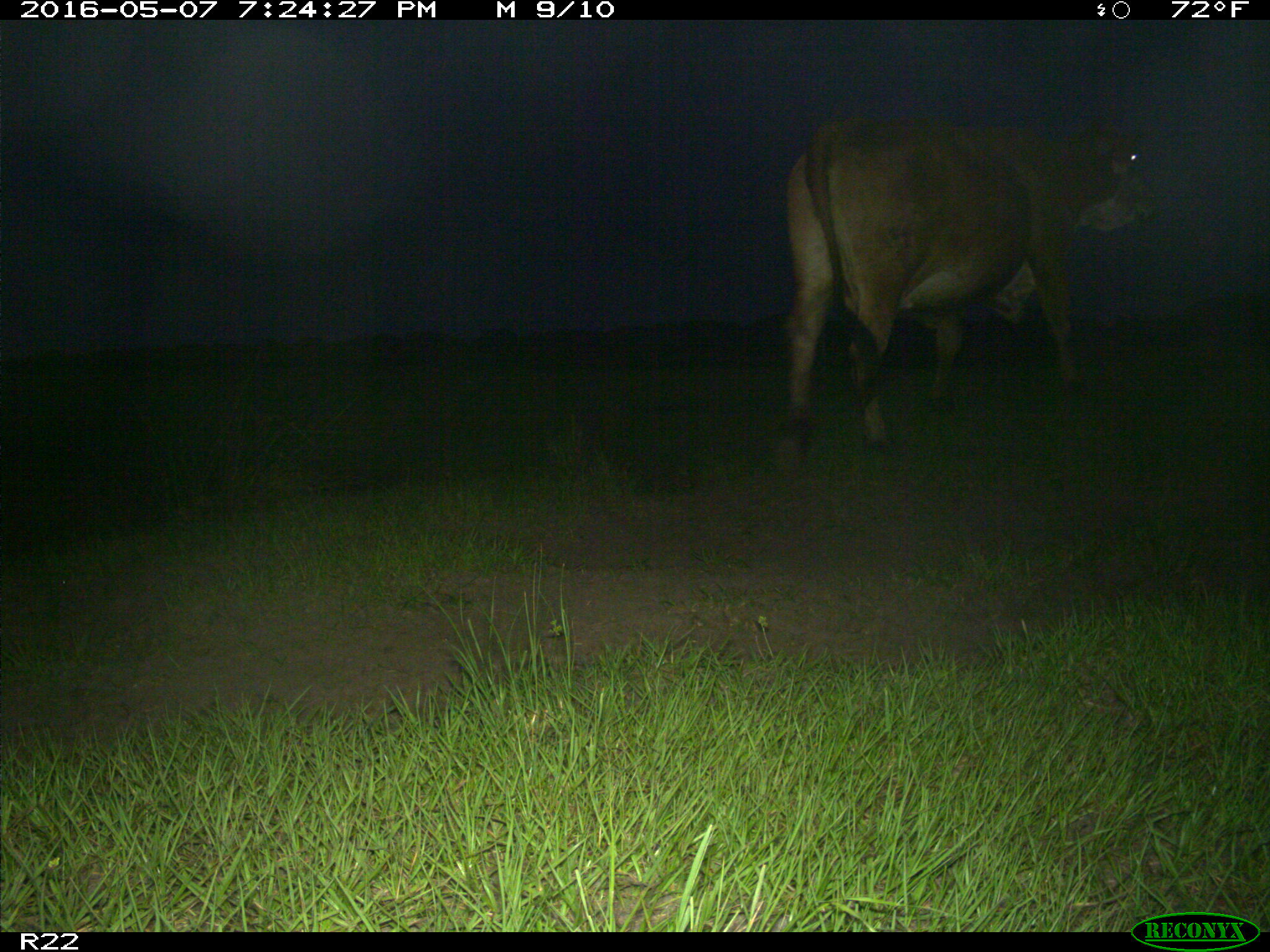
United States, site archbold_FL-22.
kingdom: Animalia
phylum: Chordata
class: Mammalia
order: Artiodactyla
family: Bovidae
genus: Bos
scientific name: Bos taurus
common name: domestic cow